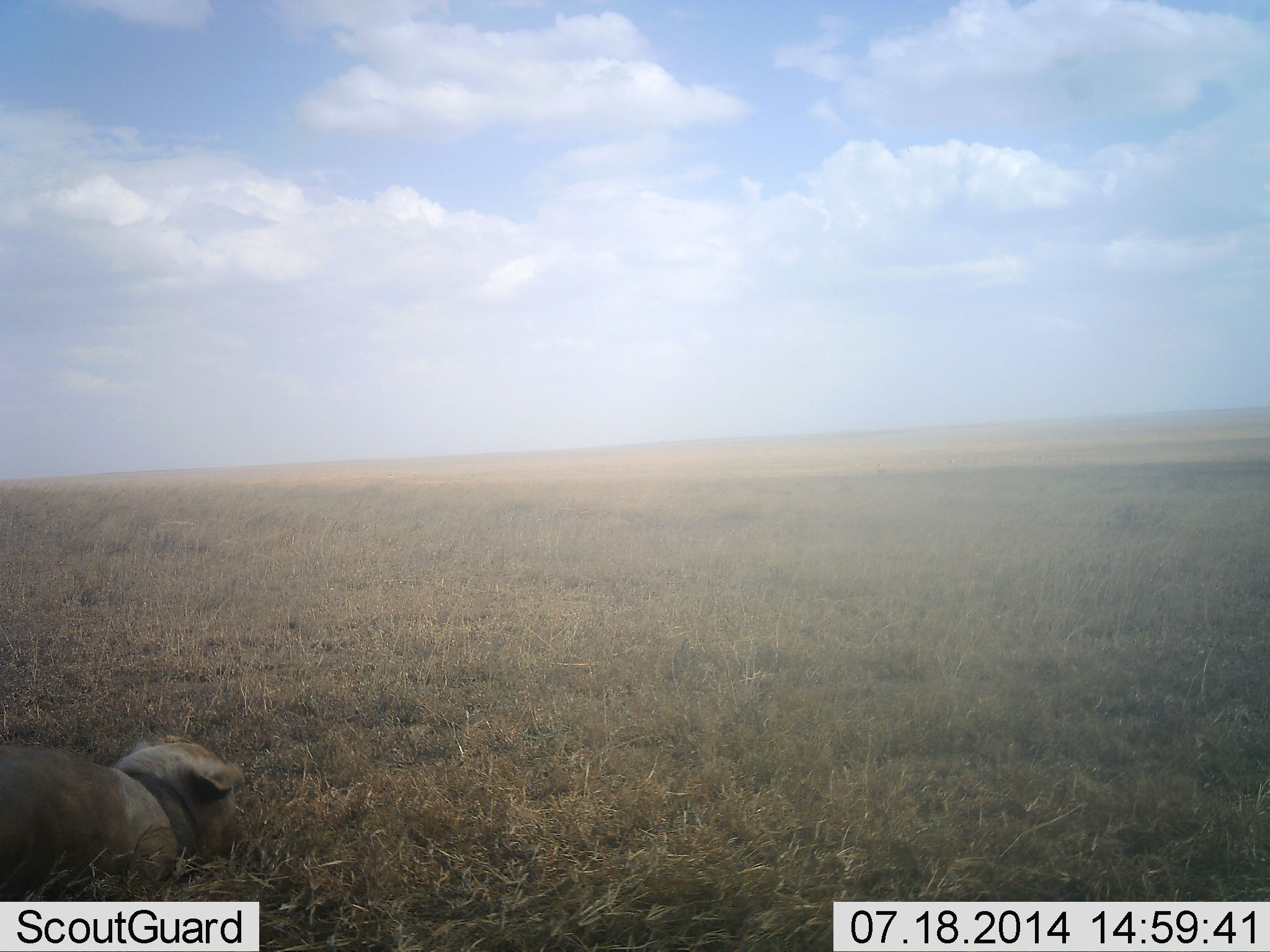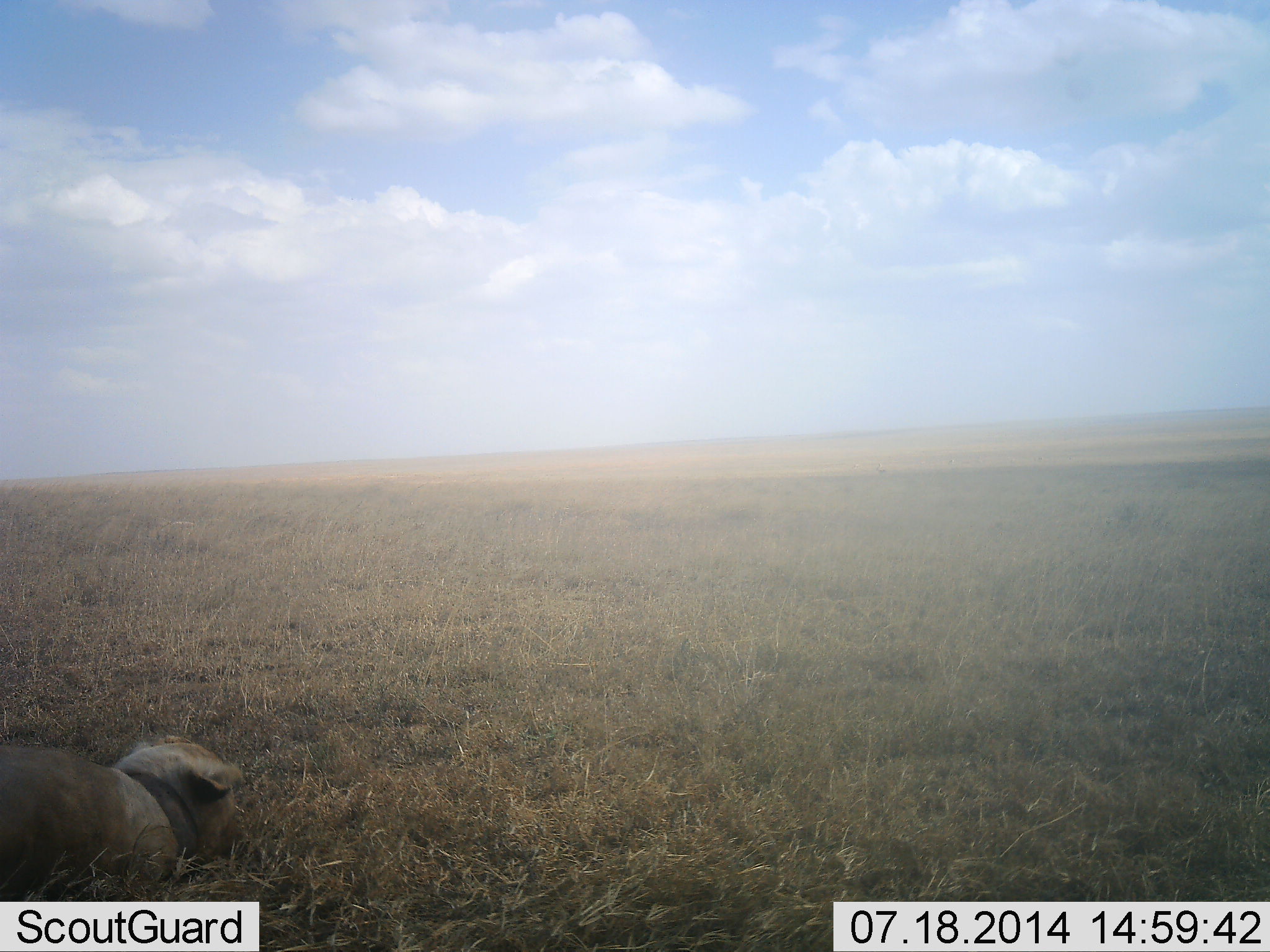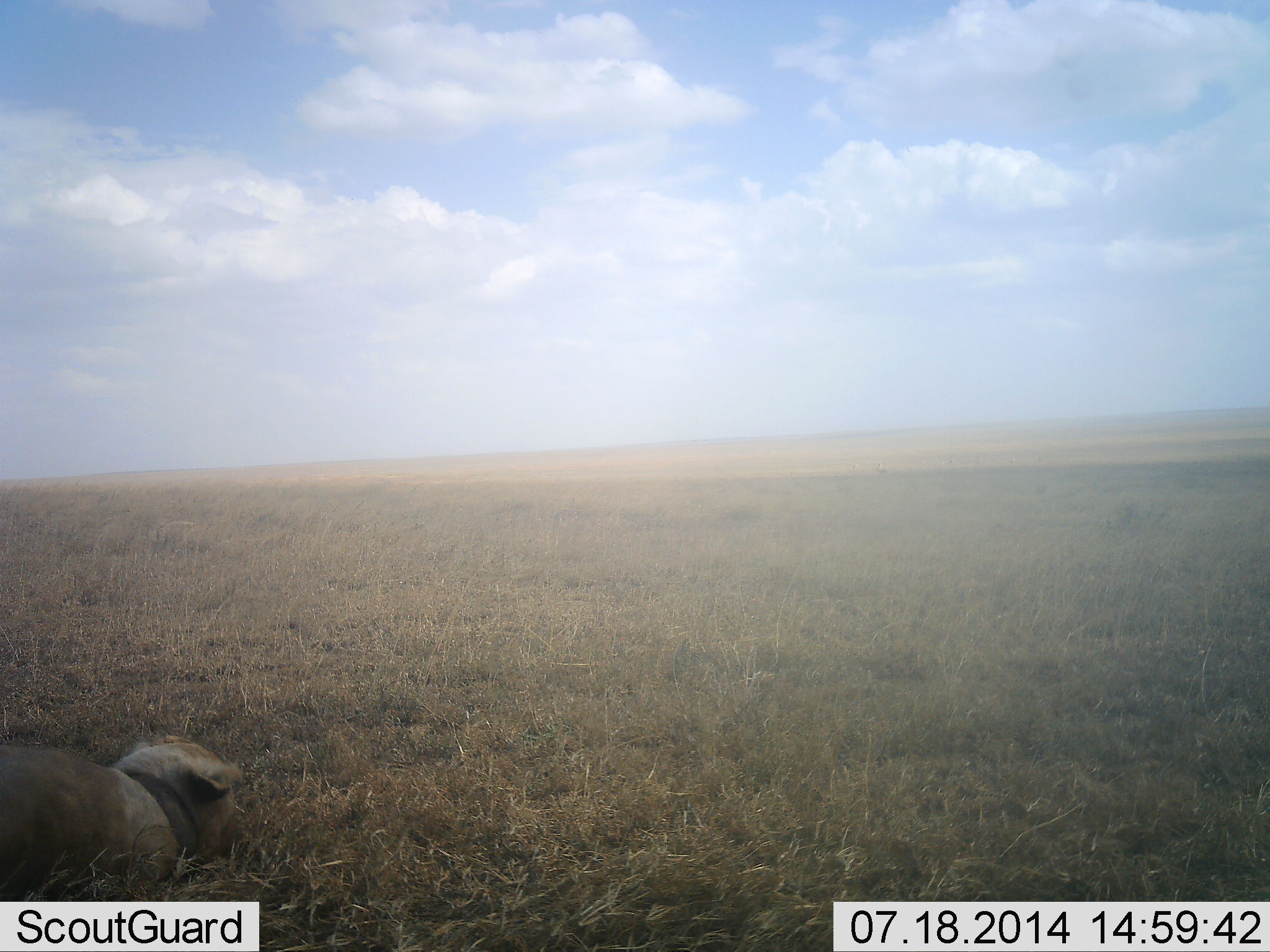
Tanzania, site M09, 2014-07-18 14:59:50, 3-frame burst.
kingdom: Animalia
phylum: Chordata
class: Mammalia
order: Carnivora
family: Felidae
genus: Panthera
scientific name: Panthera leo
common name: lion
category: lionfemale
Lionfemale (lion) (Panthera leo), count 1. Behavior (volunteer vote fractions): standing 0%, resting 100%, moving 0%, interacting 0%. Young present (vote fraction): 0%. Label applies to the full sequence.